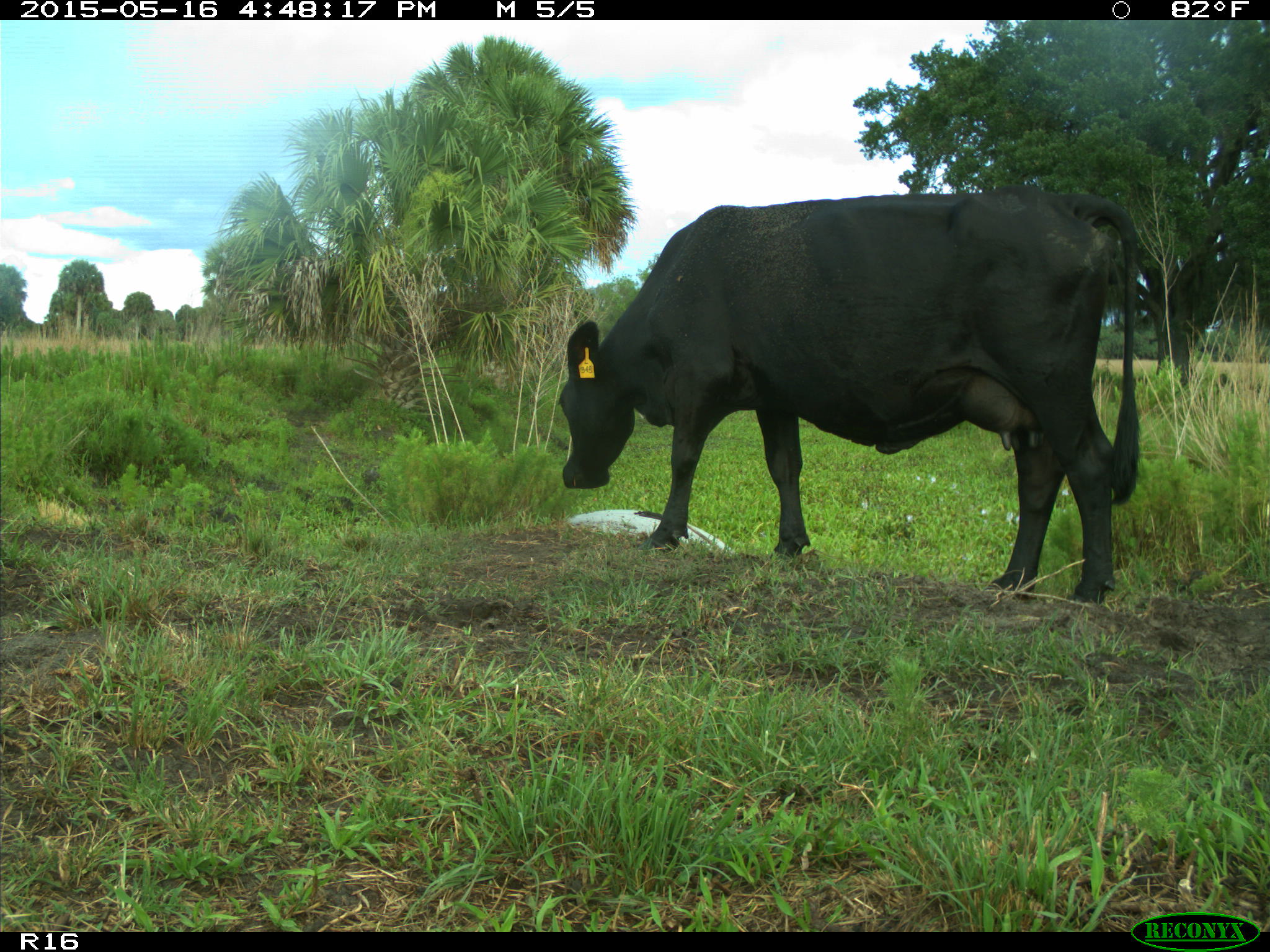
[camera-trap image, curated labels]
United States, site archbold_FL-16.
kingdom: Animalia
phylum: Chordata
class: Mammalia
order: Artiodactyla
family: Bovidae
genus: Bos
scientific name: Bos taurus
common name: domestic cow